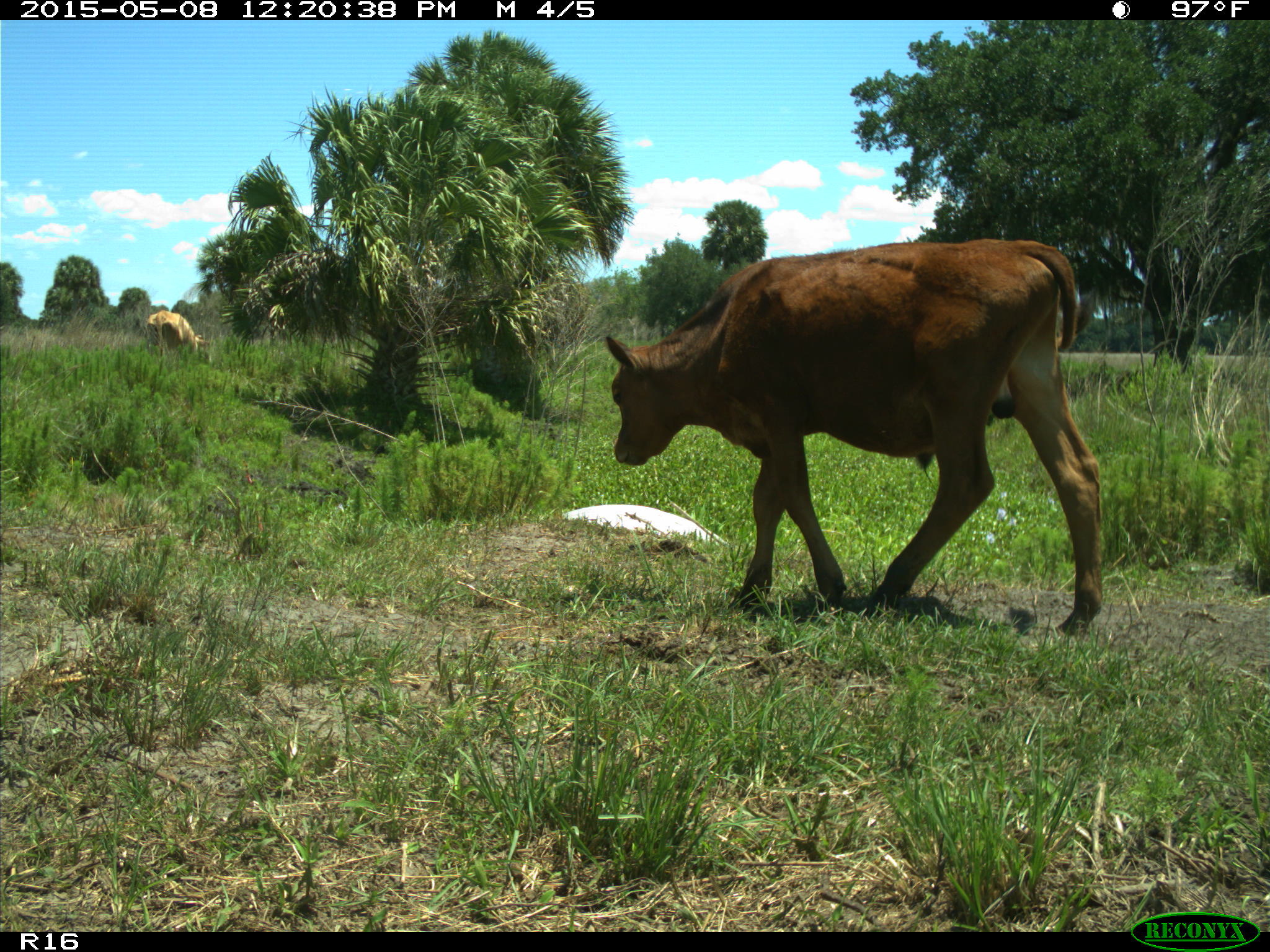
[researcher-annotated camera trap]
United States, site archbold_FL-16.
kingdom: Animalia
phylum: Chordata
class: Mammalia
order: Artiodactyla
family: Bovidae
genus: Bos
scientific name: Bos taurus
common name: domestic cow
Bos taurus (domestic cow).